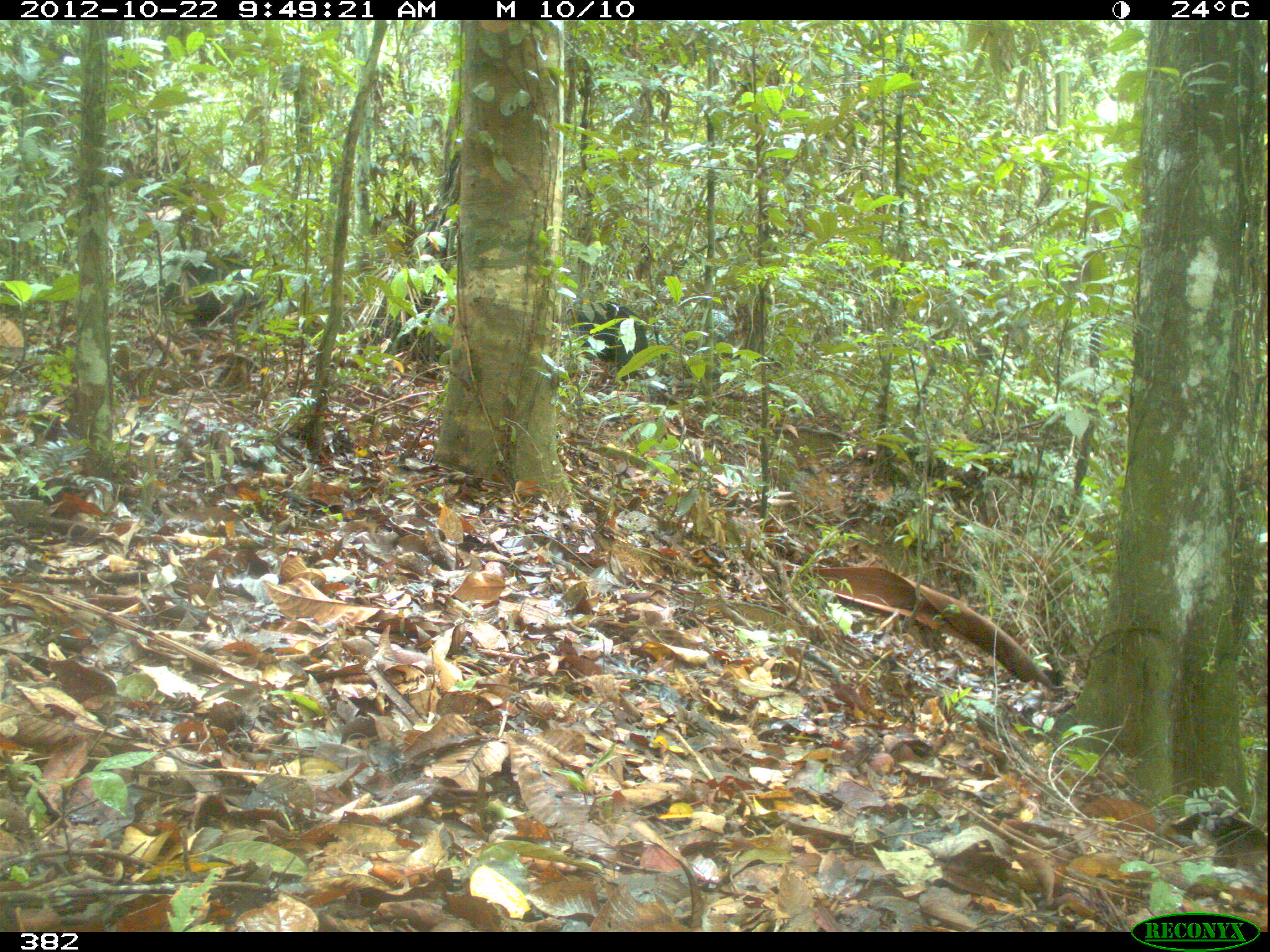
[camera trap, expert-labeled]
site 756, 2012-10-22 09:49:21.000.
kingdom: Animalia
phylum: Chordata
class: Mammalia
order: Artiodactyla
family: Tayassuidae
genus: Tayassu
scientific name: Tayassu pecari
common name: white-lipped peccary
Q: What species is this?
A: Tayassu pecari (white-lipped peccary).